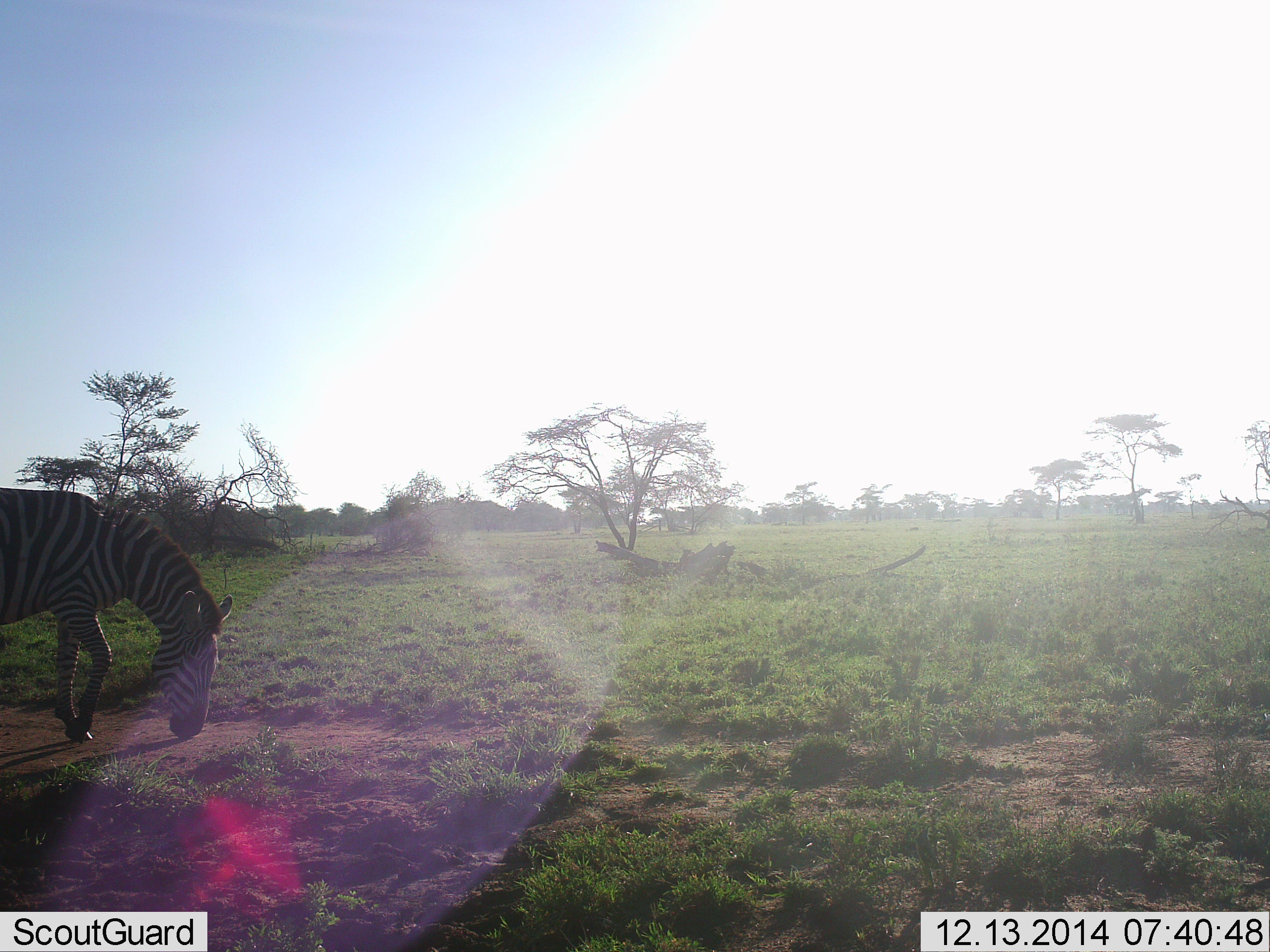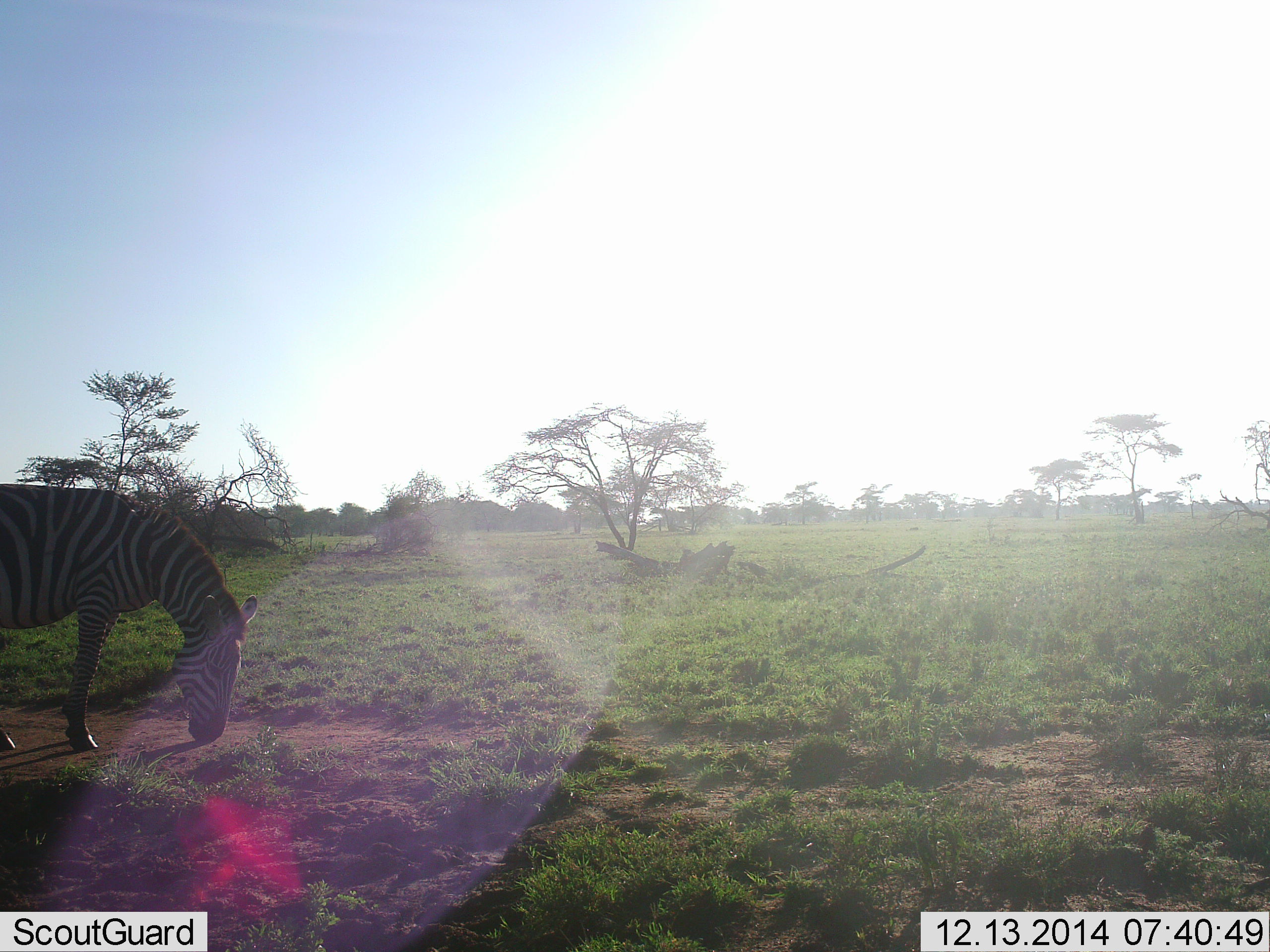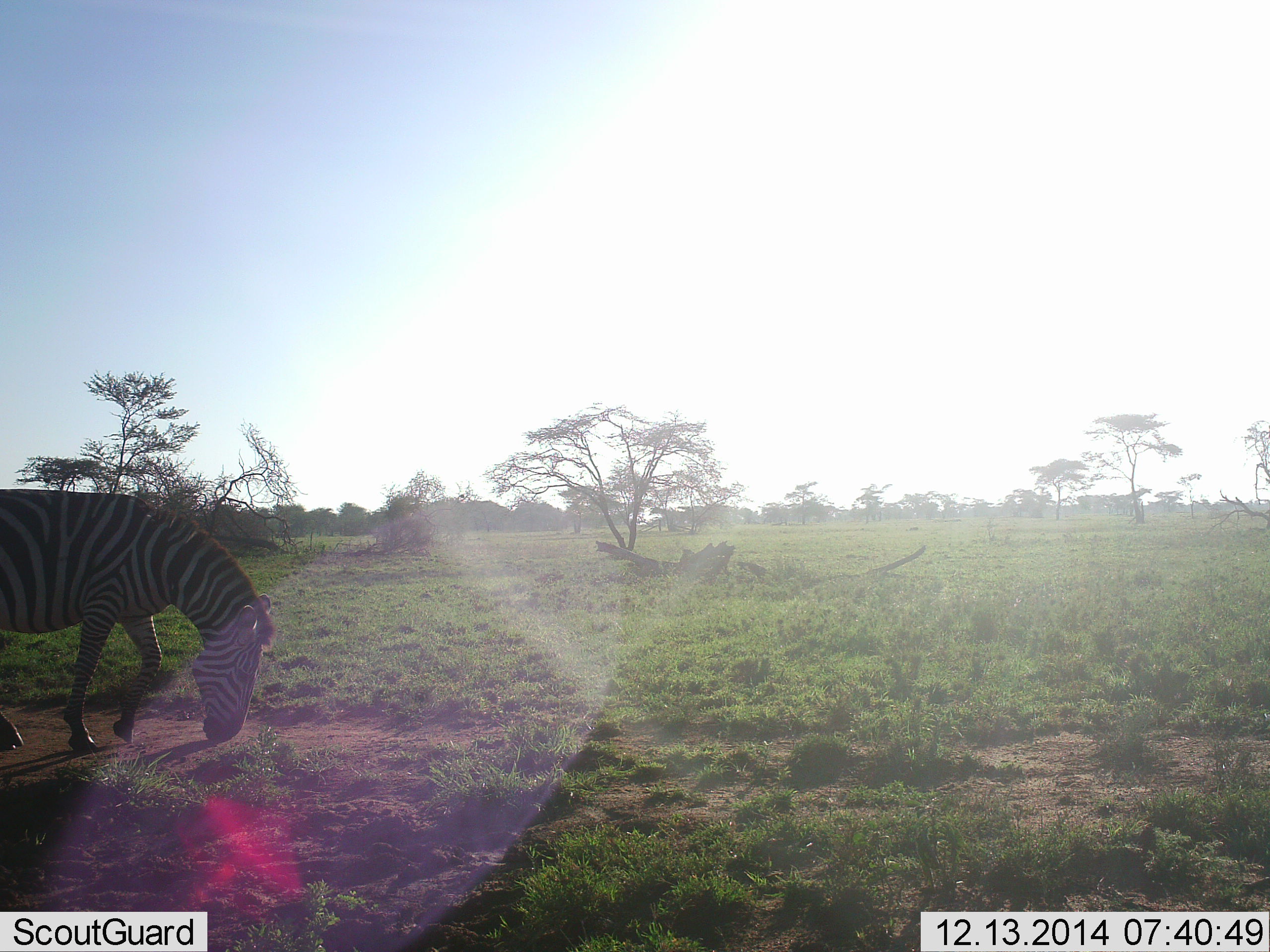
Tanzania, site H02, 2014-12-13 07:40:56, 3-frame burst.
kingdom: Animalia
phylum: Chordata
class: Mammalia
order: Perissodactyla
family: Equidae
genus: Equus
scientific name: Equus quagga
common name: plains zebra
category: zebra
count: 1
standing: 0%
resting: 0%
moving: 22%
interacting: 0%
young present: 0%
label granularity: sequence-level